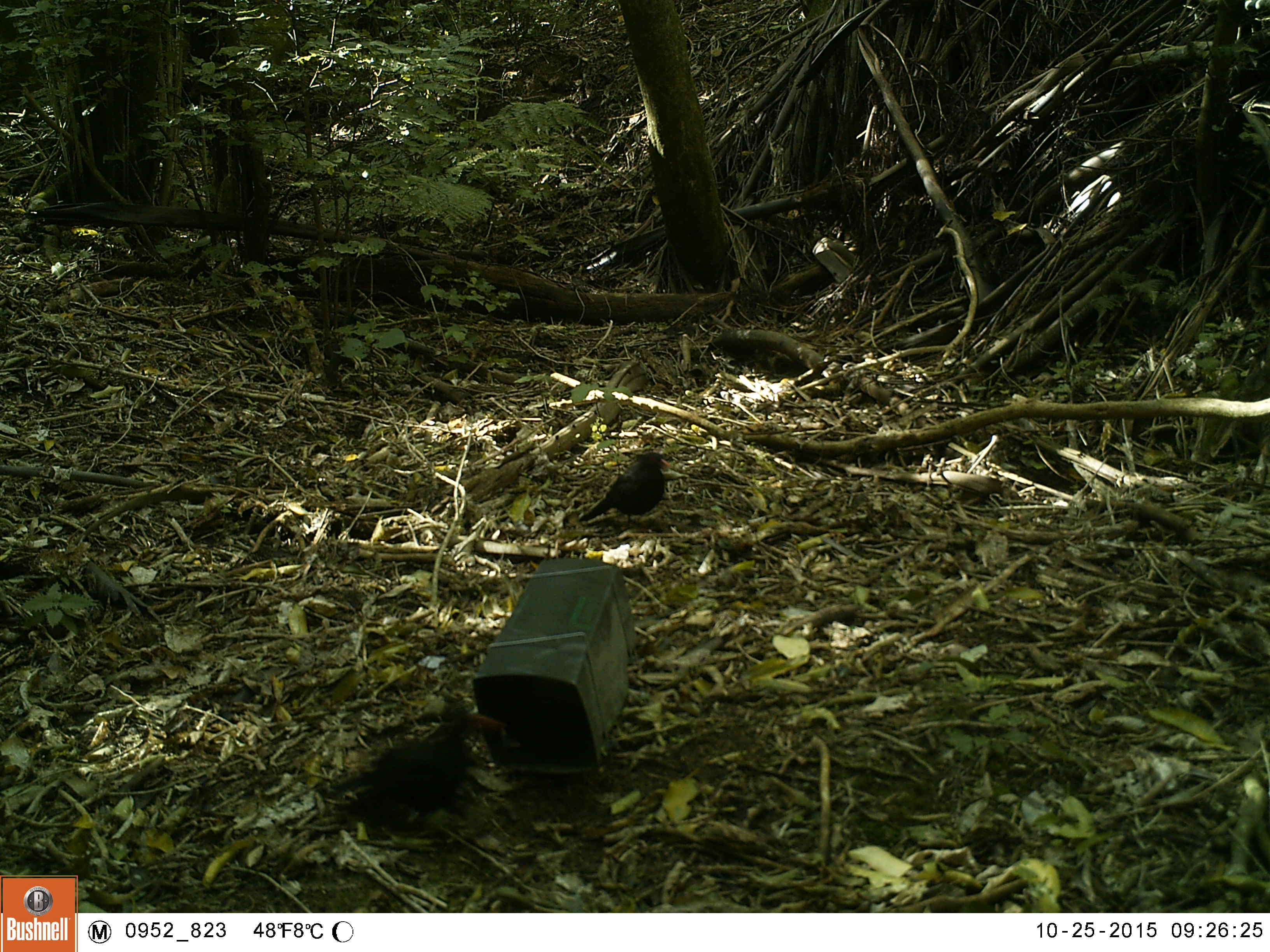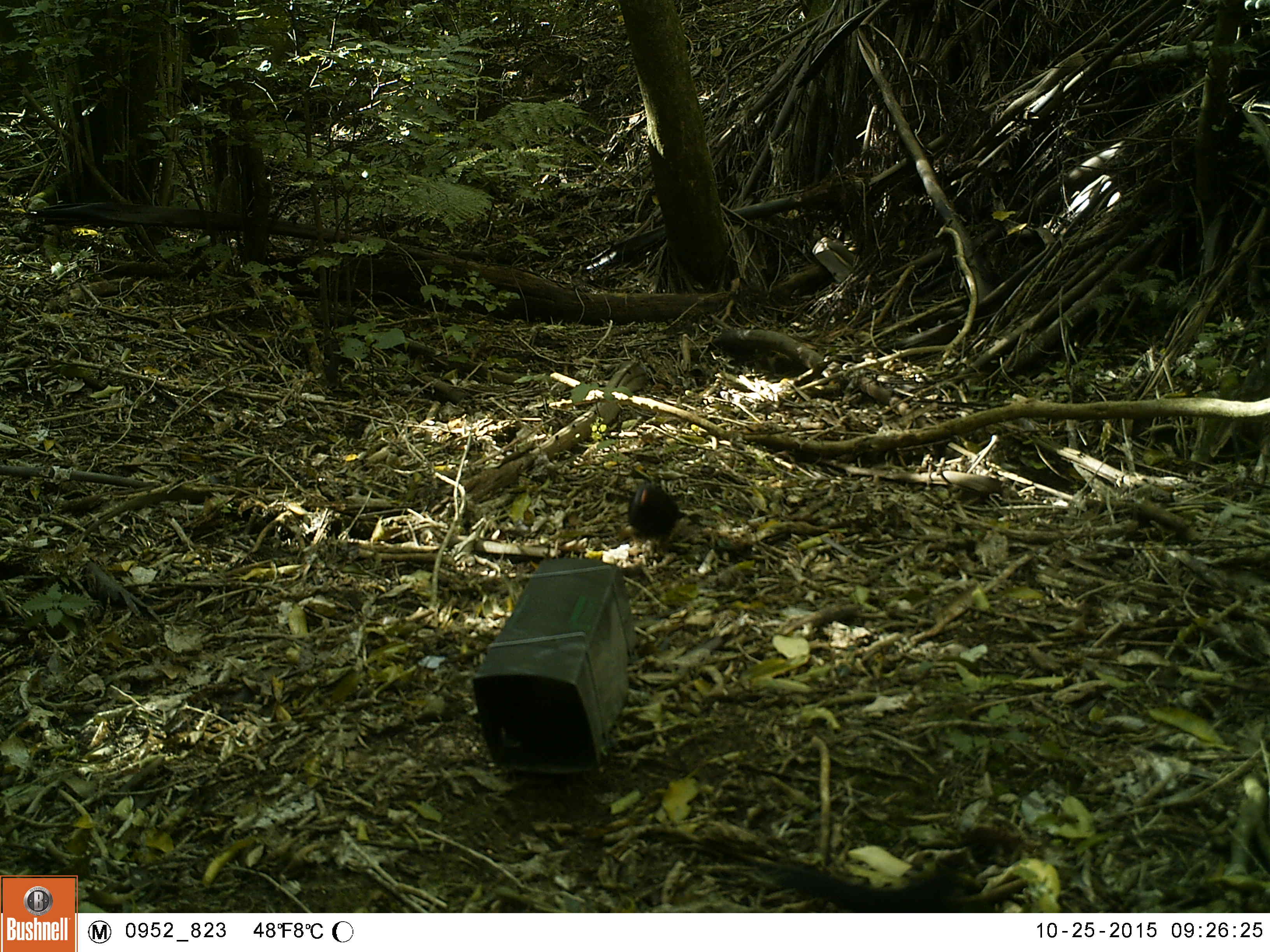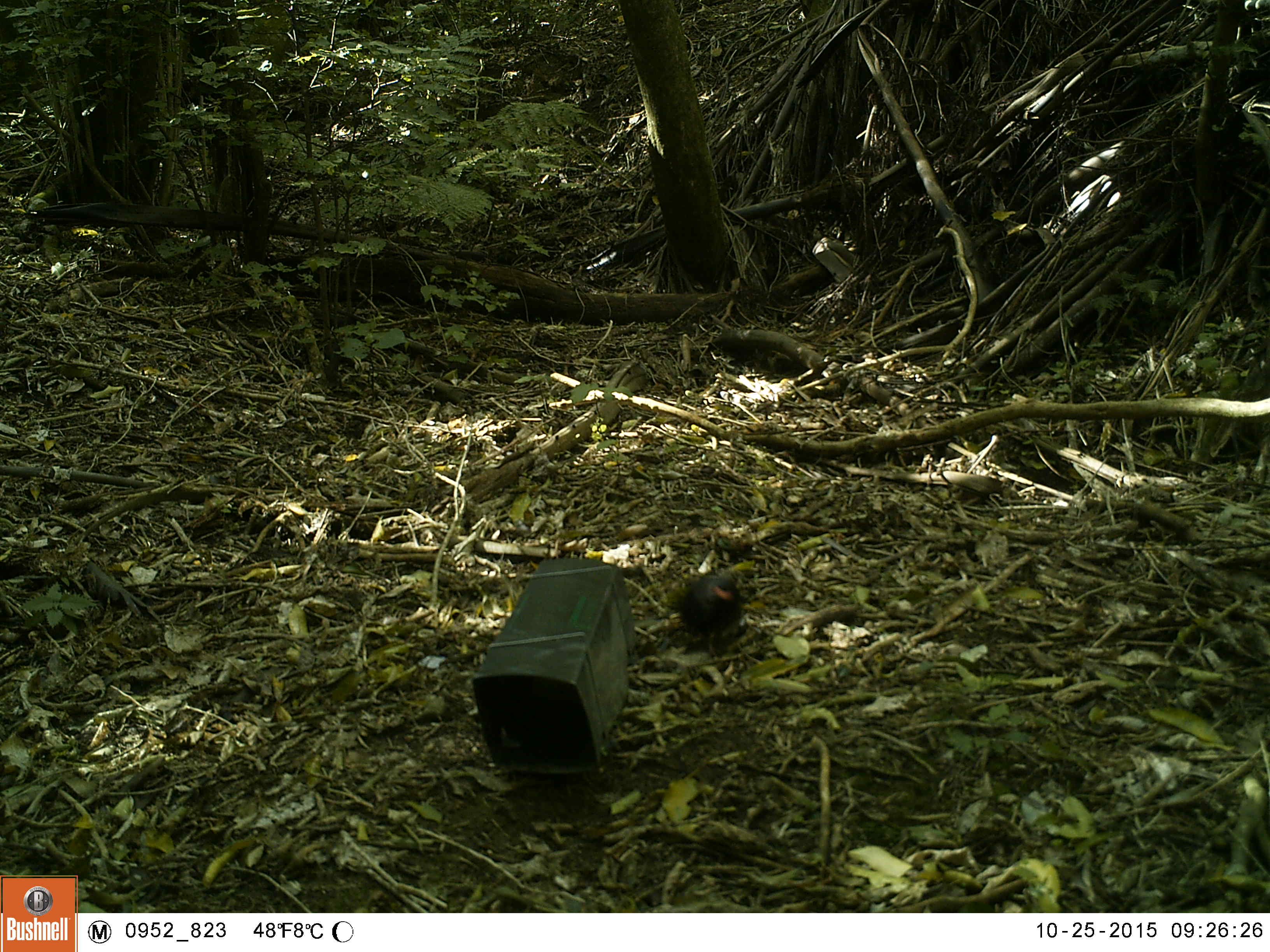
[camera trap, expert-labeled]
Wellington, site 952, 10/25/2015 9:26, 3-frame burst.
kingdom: Animalia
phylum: Chordata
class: Aves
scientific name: Aves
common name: bird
Bird (Aves).